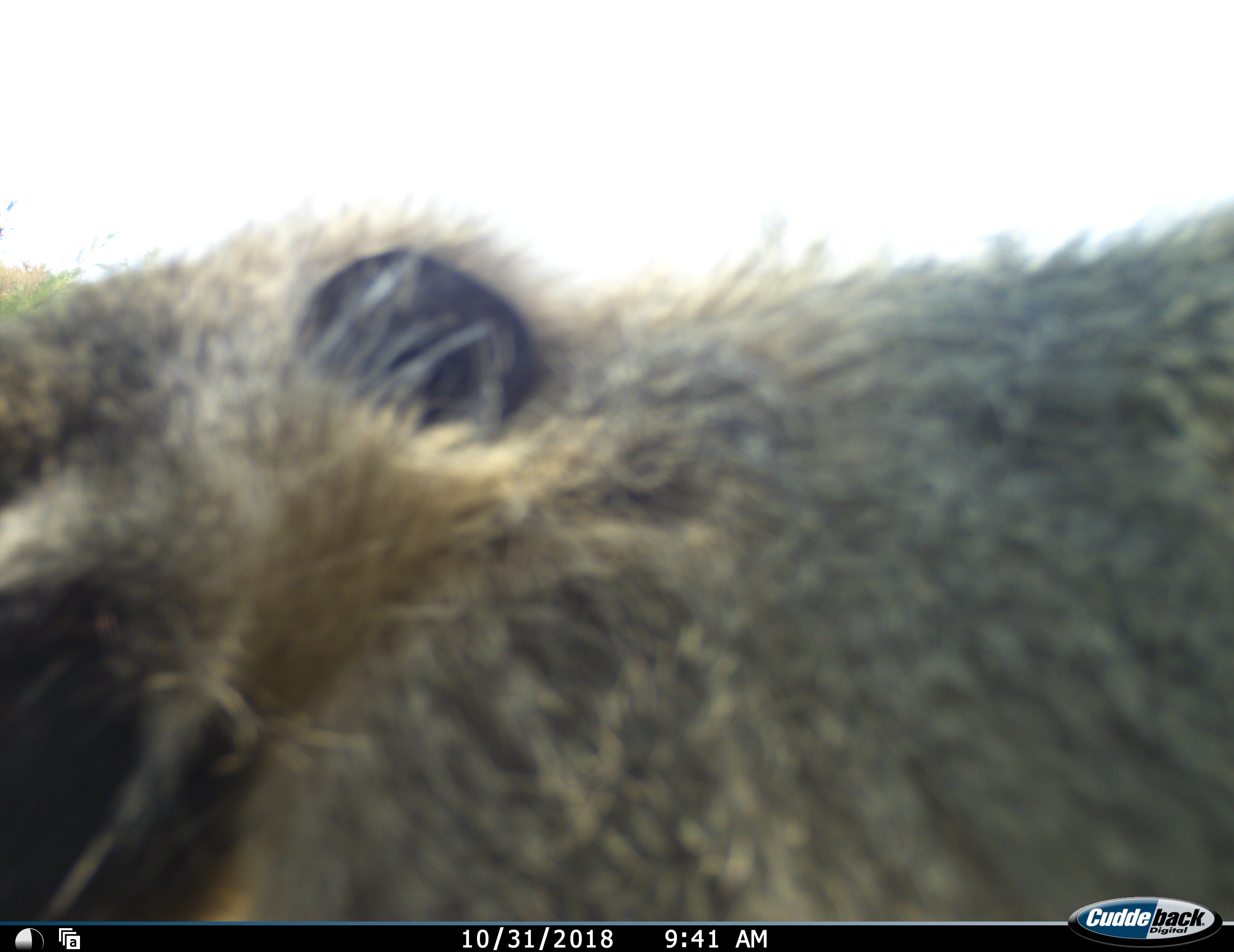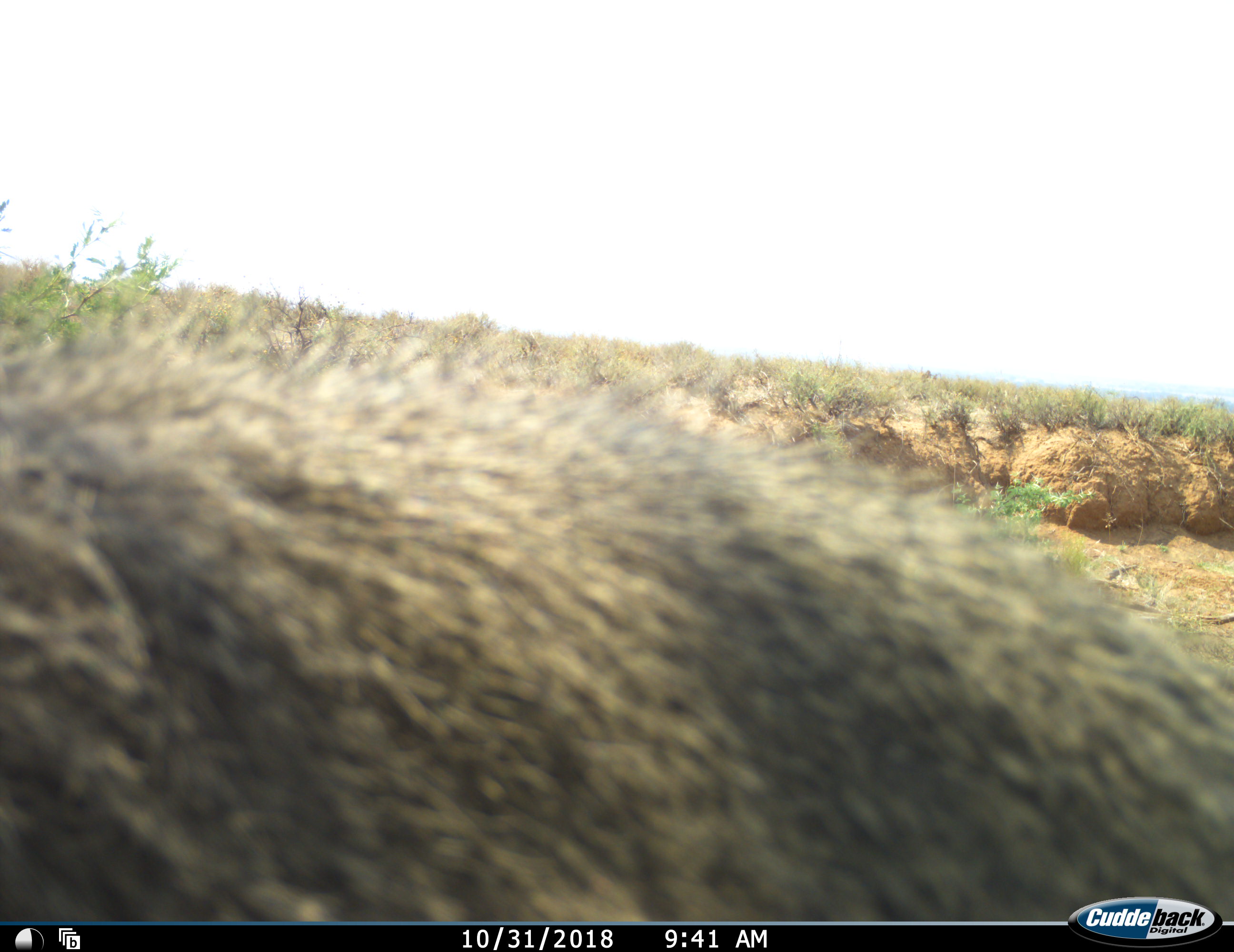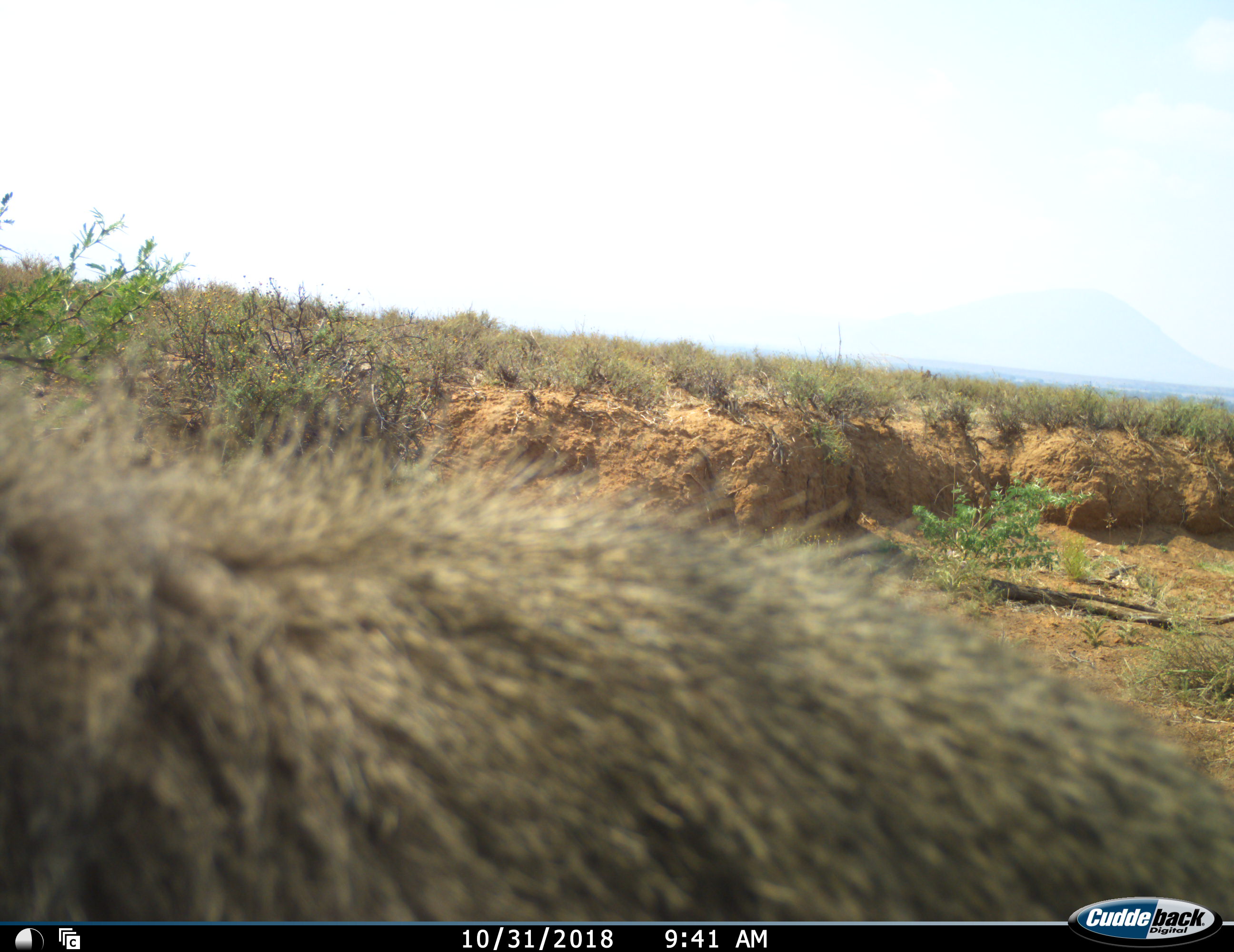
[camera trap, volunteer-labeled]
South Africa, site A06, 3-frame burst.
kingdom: Animalia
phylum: Chordata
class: Mammalia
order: Primates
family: Cercopithecidae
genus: Papio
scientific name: Papio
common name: baboon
Baboon (Papio), count 1. Behavior (volunteer vote fractions): standing 50%, resting 0%, moving 50%, interacting 0%. Young present (vote fraction): 0%. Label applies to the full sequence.